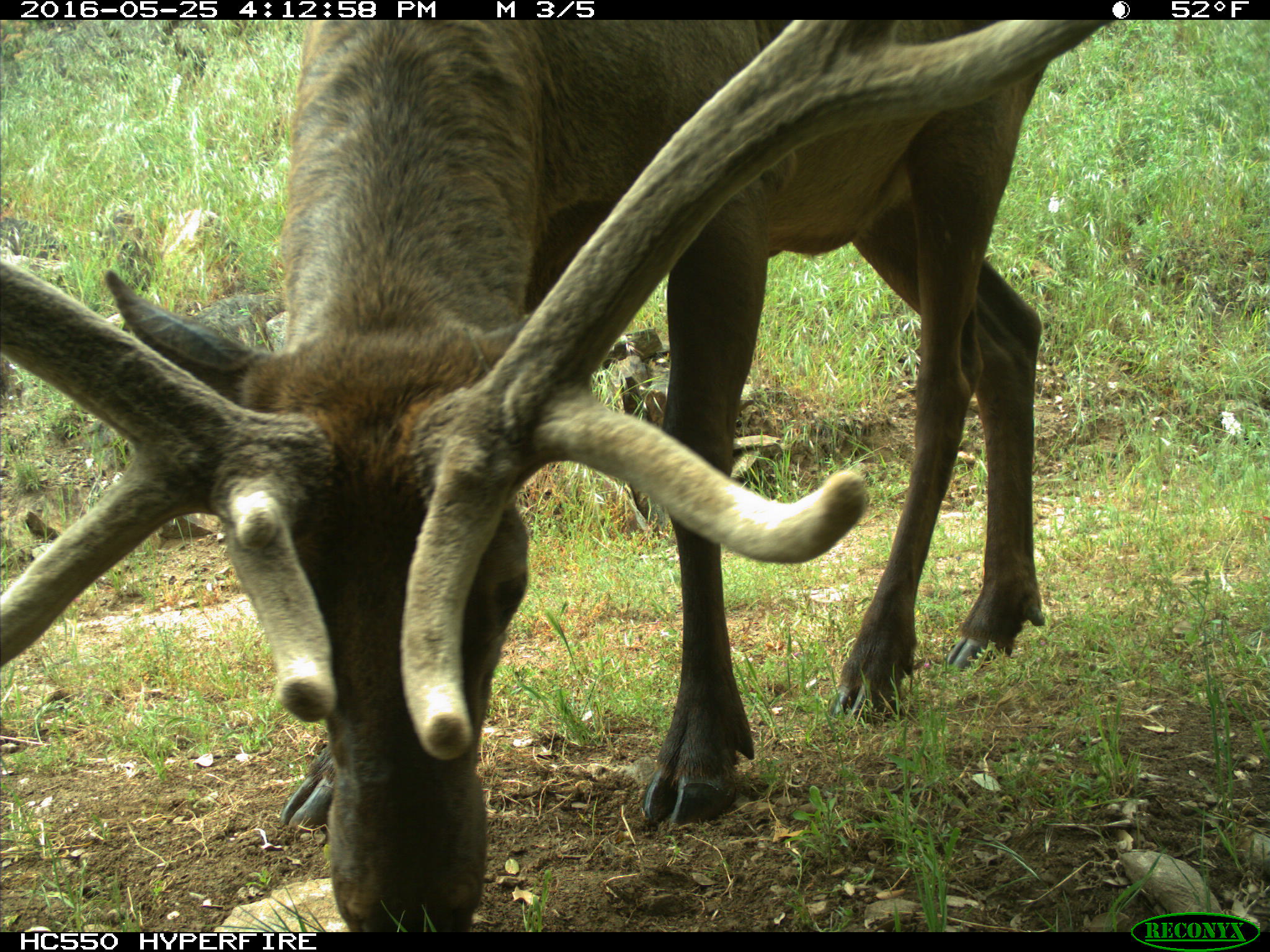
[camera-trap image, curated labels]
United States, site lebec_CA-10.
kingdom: Animalia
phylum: Chordata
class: Mammalia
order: Artiodactyla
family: Cervidae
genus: Cervus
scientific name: Cervus canadensis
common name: elk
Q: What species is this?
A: Cervus canadensis (elk).